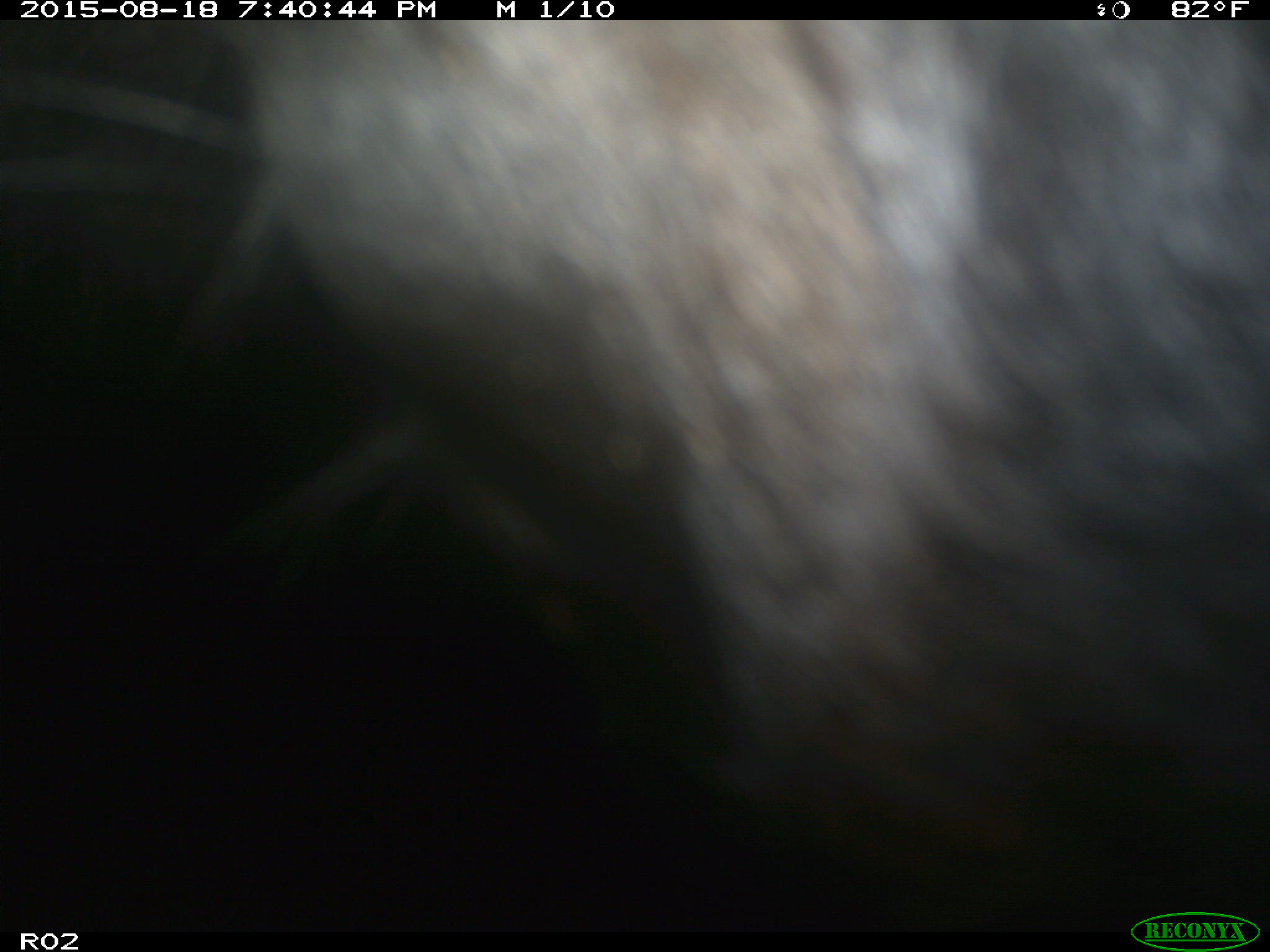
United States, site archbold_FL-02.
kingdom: Animalia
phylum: Chordata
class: Mammalia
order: Artiodactyla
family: Bovidae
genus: Bos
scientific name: Bos taurus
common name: domestic cow